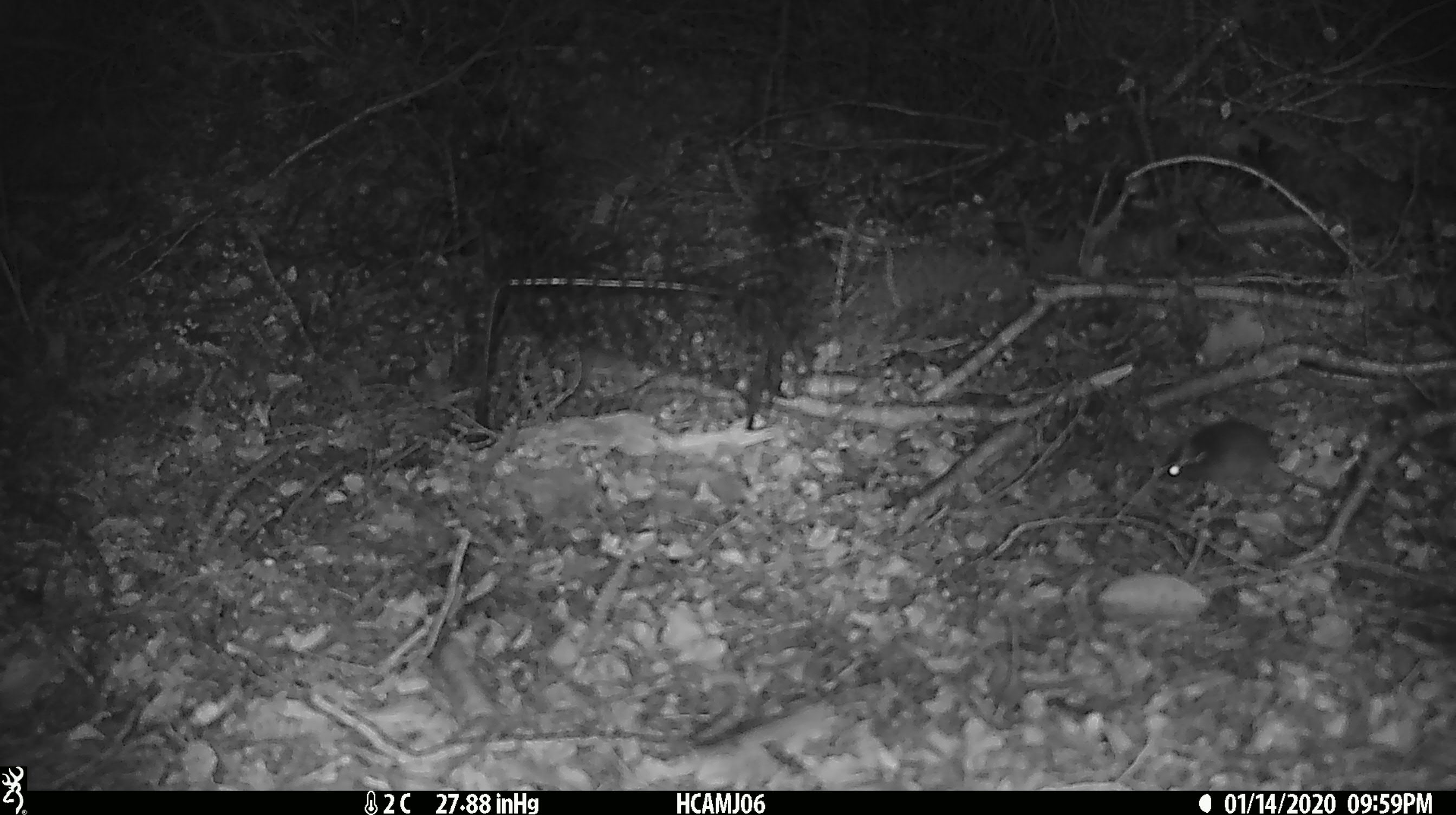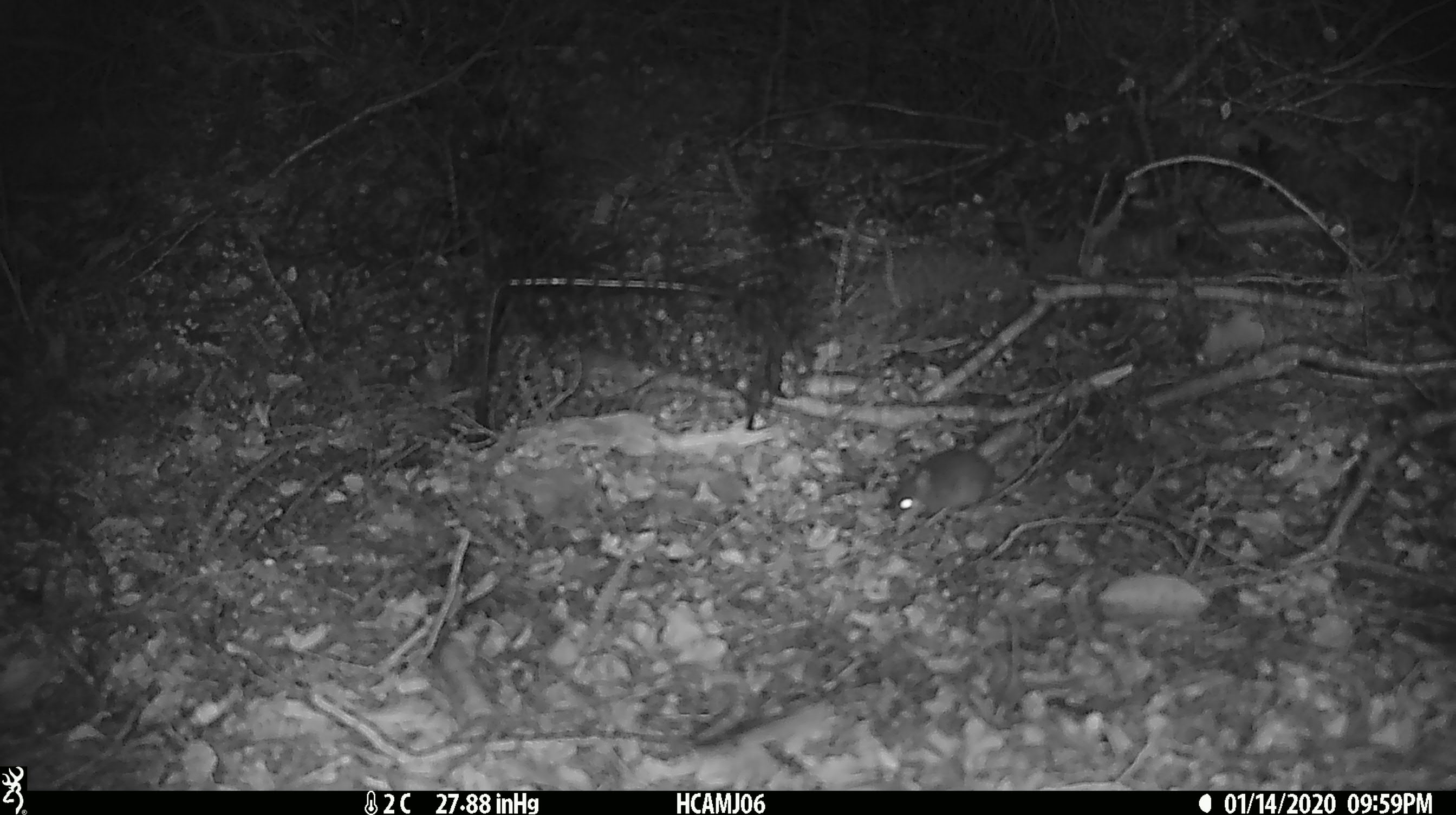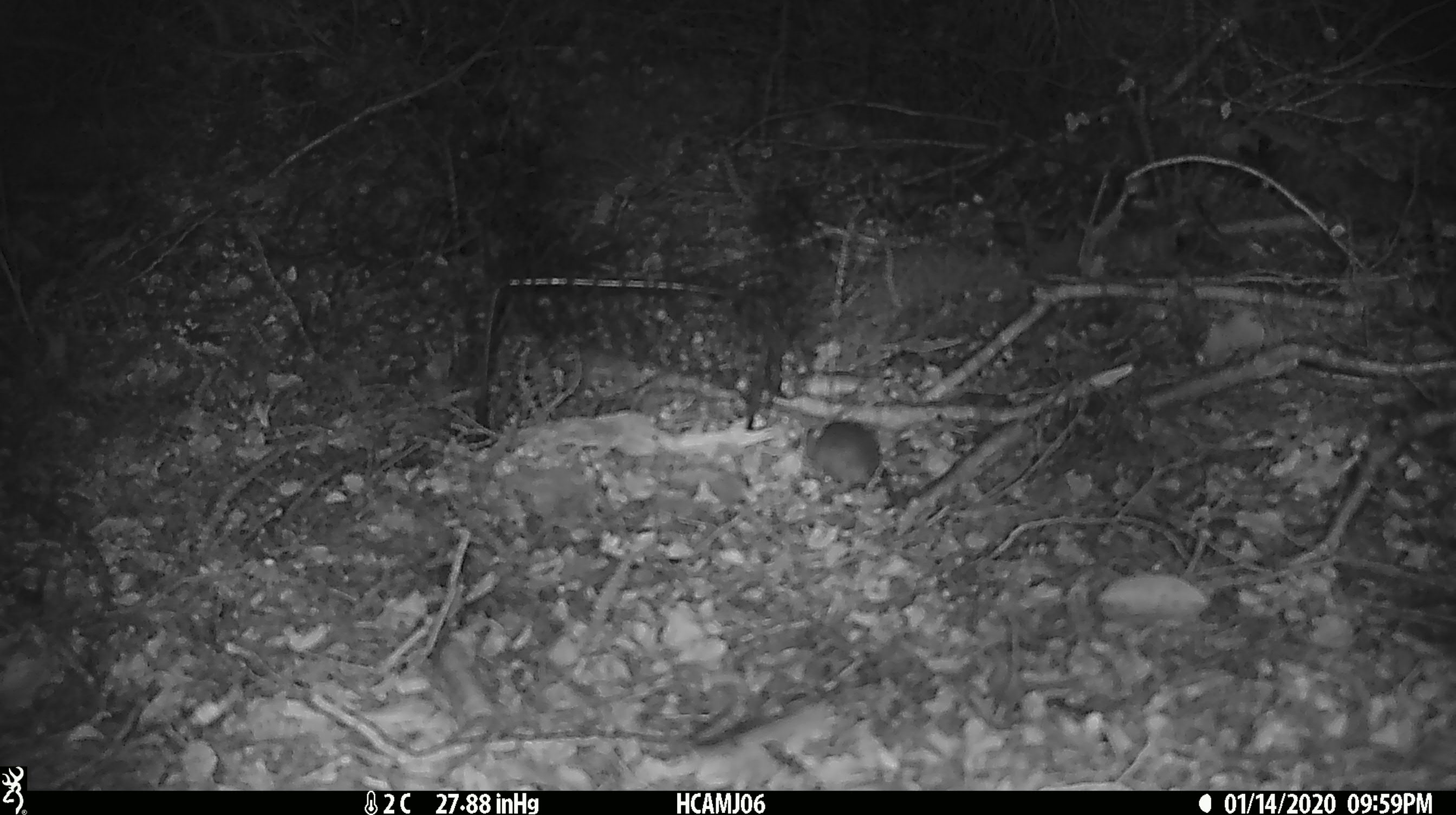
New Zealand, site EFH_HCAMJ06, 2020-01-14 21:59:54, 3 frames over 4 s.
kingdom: Animalia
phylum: Chordata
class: Mammalia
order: Rodentia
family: Muridae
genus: Mus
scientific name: Mus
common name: mouse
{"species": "mouse (Mus)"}